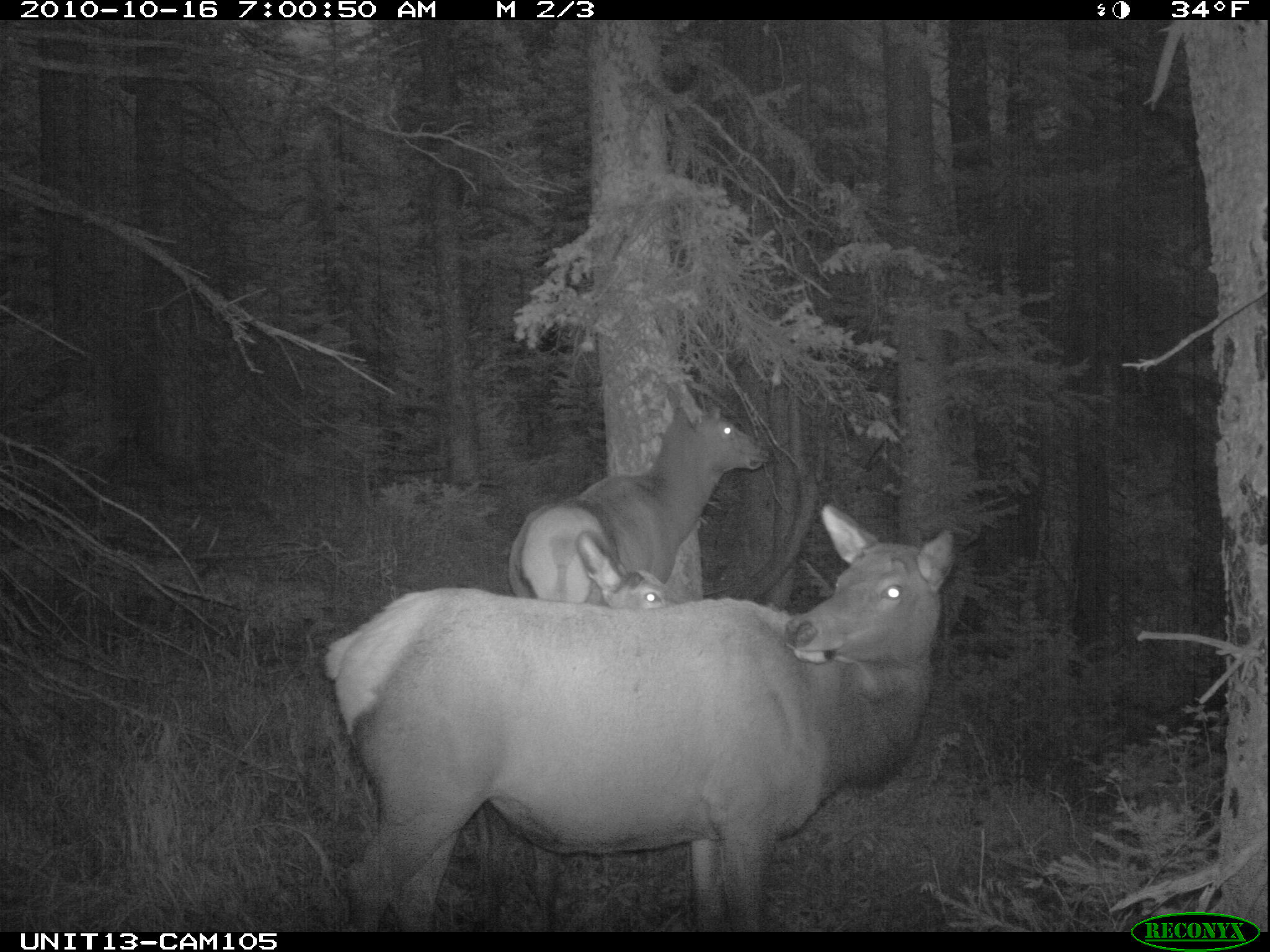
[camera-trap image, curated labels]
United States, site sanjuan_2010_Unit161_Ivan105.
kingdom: Animalia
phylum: Chordata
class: Mammalia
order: Artiodactyla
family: Cervidae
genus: Cervus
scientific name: Cervus elaphus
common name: red deer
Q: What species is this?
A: Cervus elaphus (red deer).